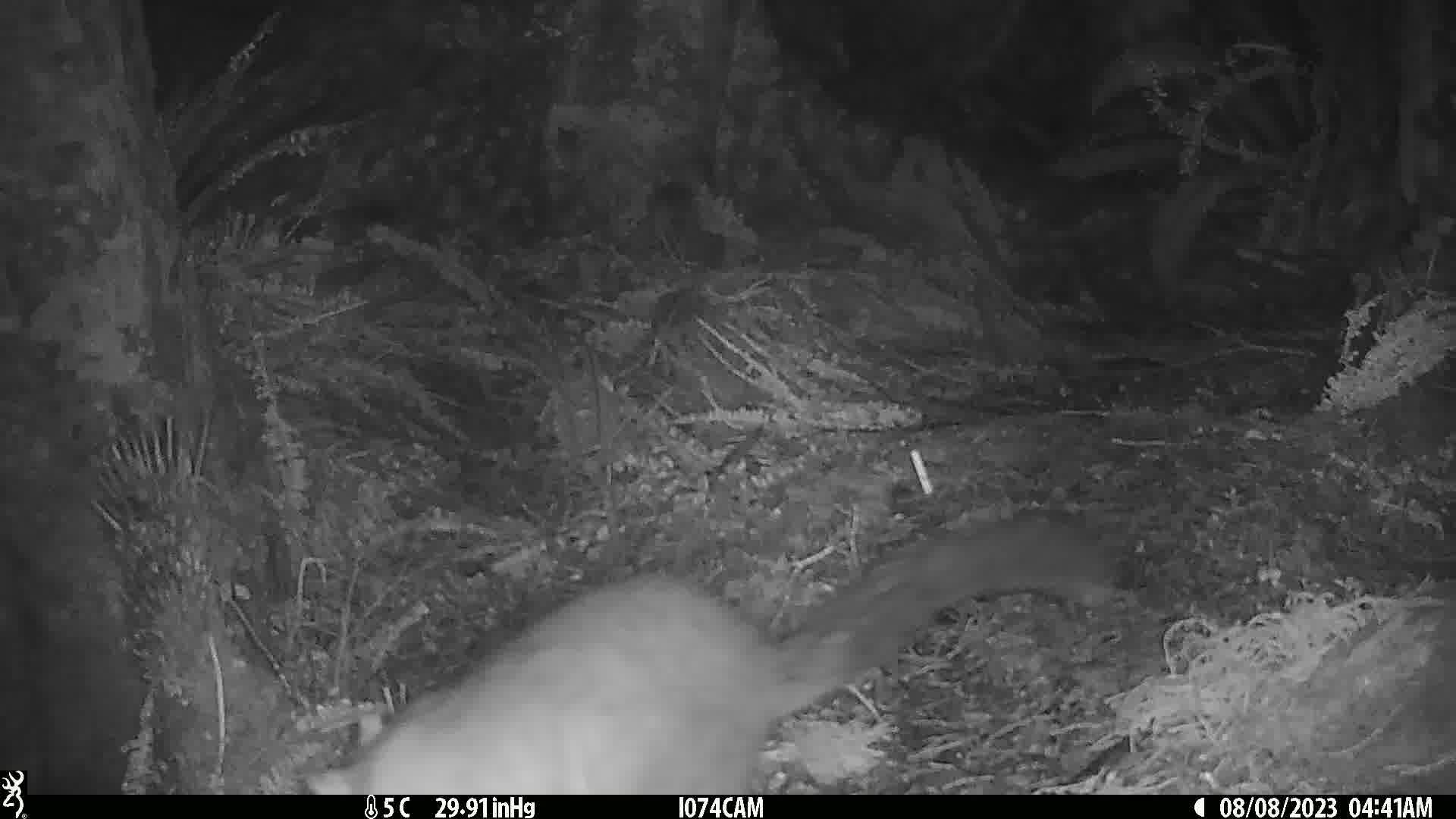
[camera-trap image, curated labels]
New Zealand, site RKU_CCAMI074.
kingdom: Animalia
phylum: Chordata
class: Mammalia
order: Diprotodontia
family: Phalangeridae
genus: Trichosurus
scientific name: Trichosurus vulpecula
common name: common brushtail possum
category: possum